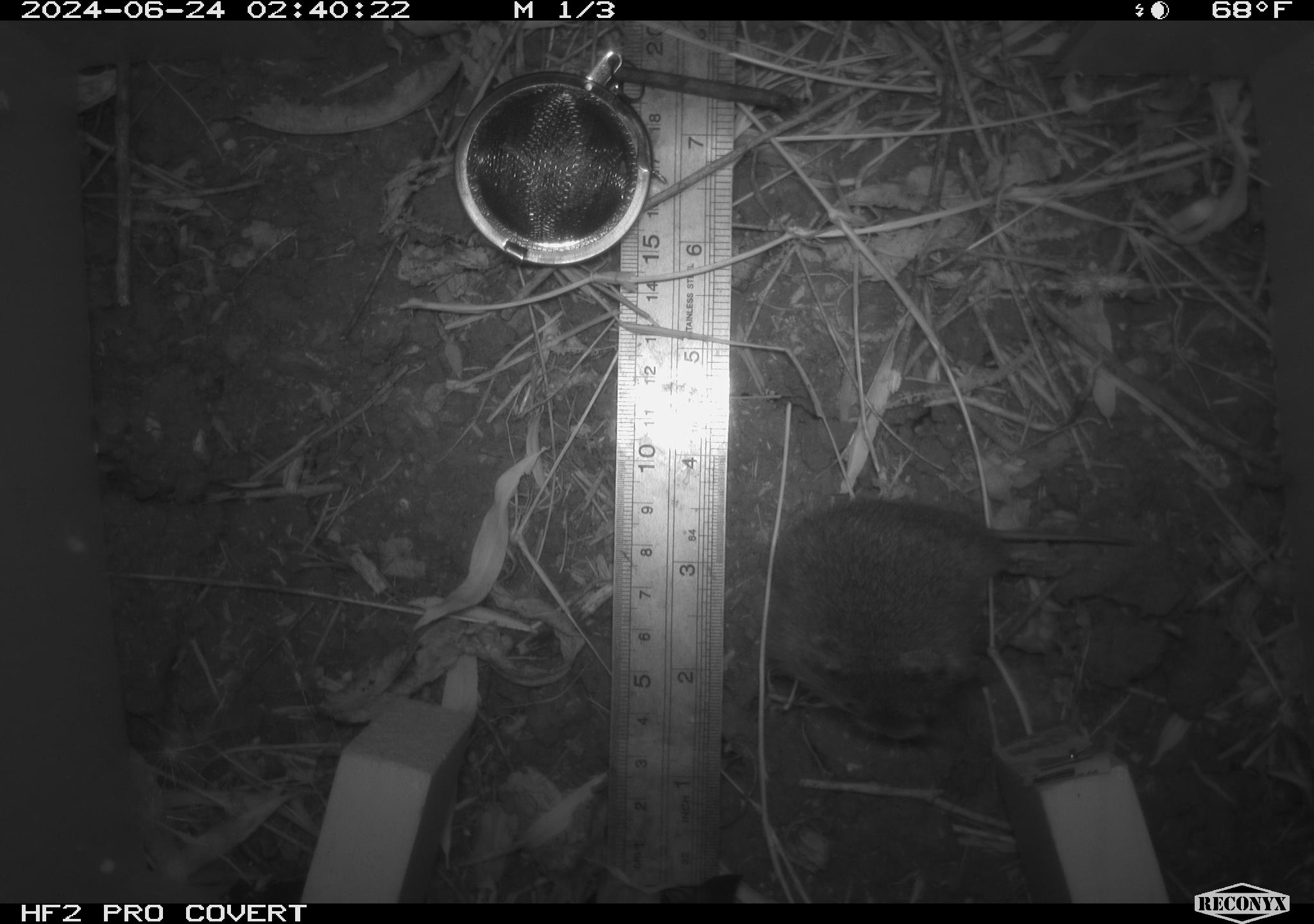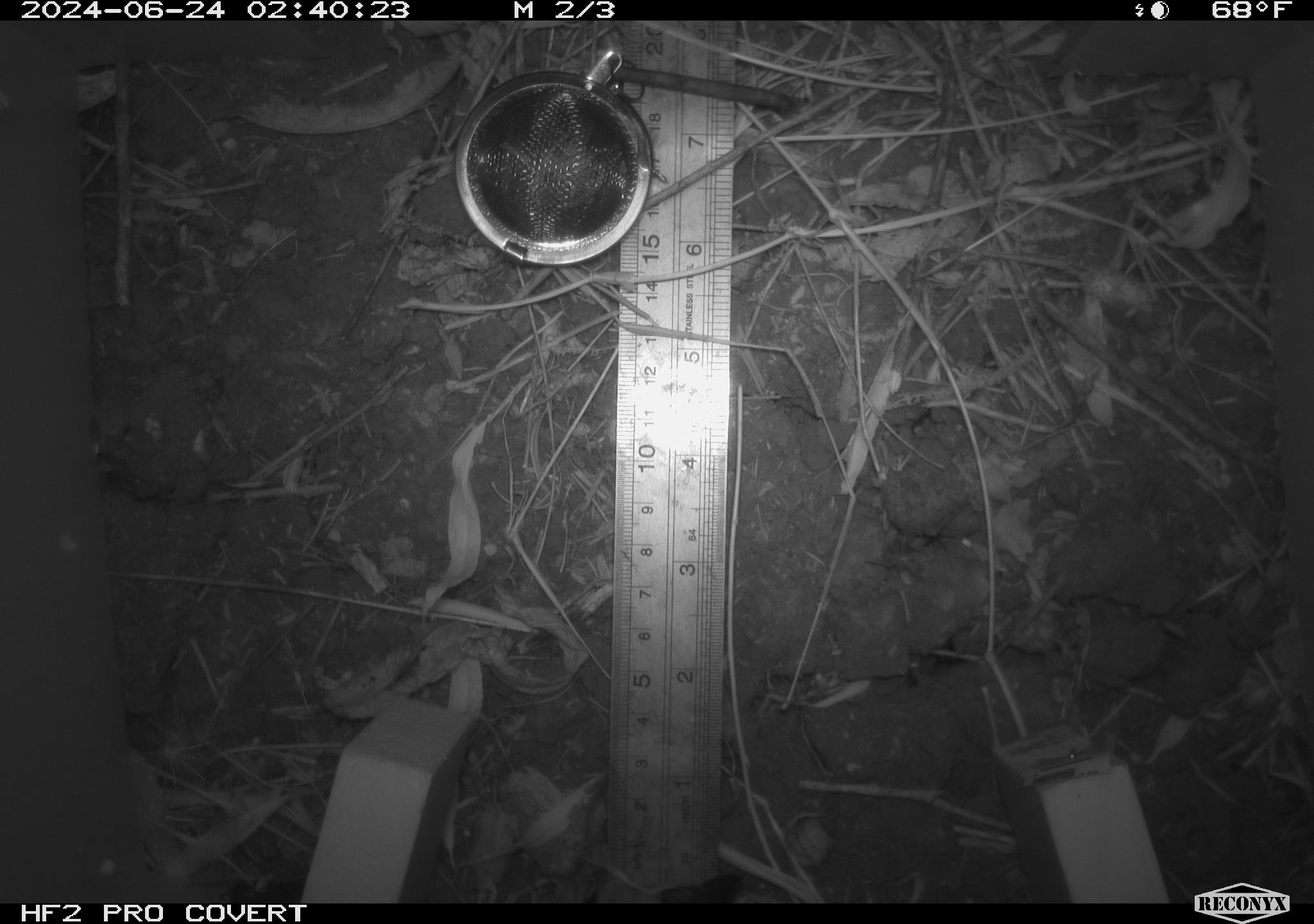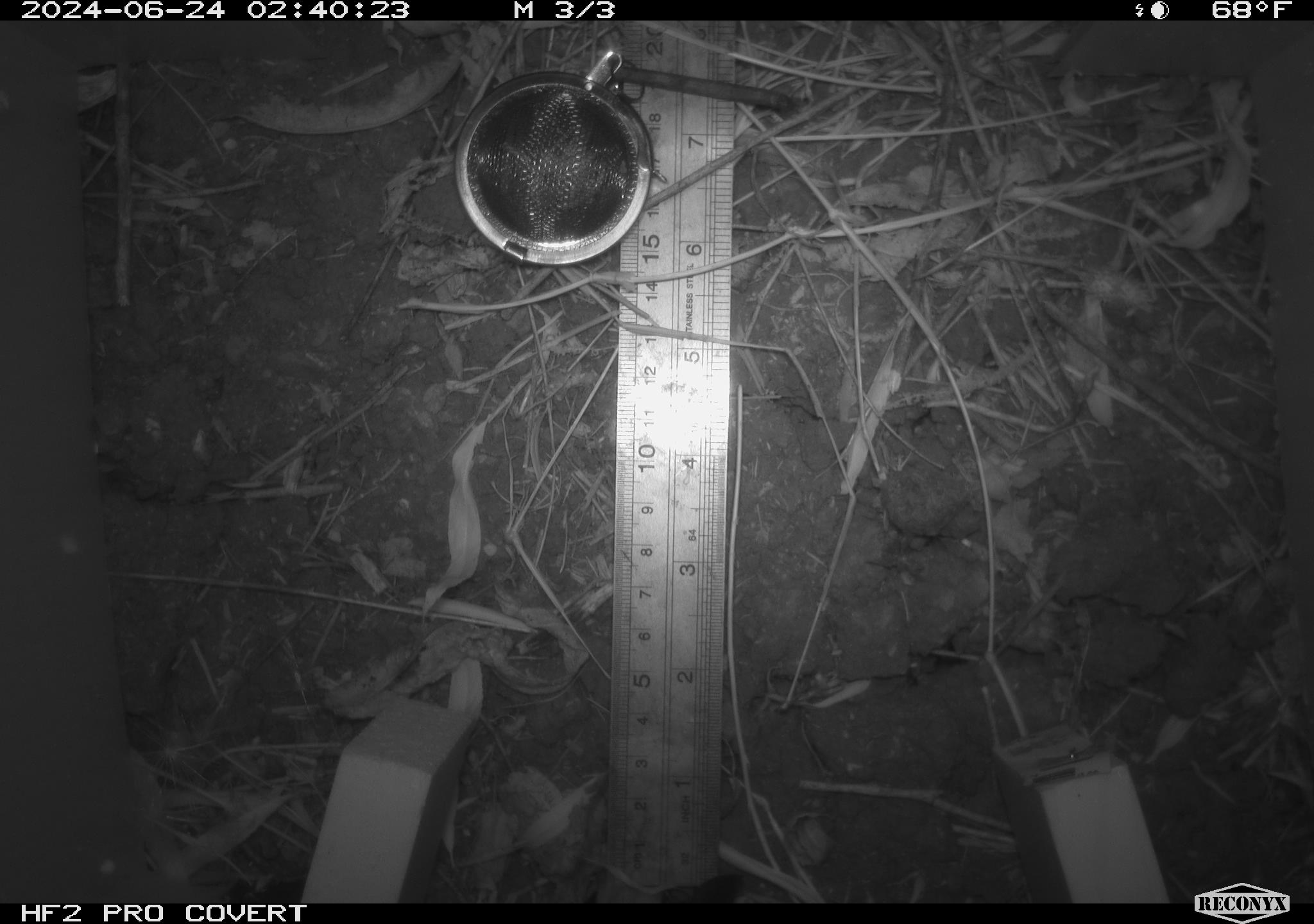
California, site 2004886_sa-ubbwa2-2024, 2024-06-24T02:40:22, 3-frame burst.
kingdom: Animalia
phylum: Chordata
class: Mammalia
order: Rodentia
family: Cricetidae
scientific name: Arvicolinae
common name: voles, lemmings, and muskrats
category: arvicolinae subfamily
Arvicolinae subfamily (voles, lemmings, and muskrats) (Arvicolinae).